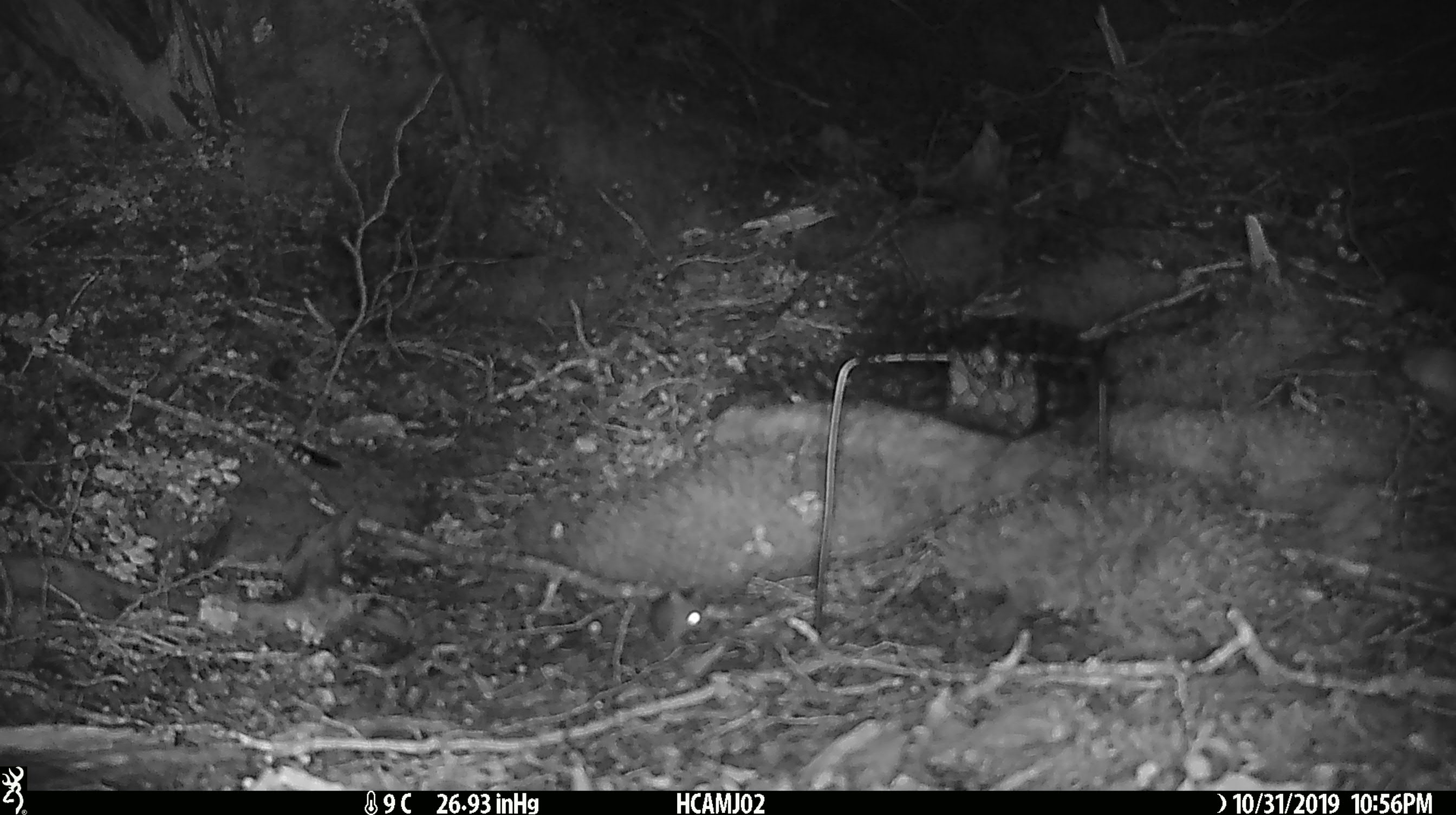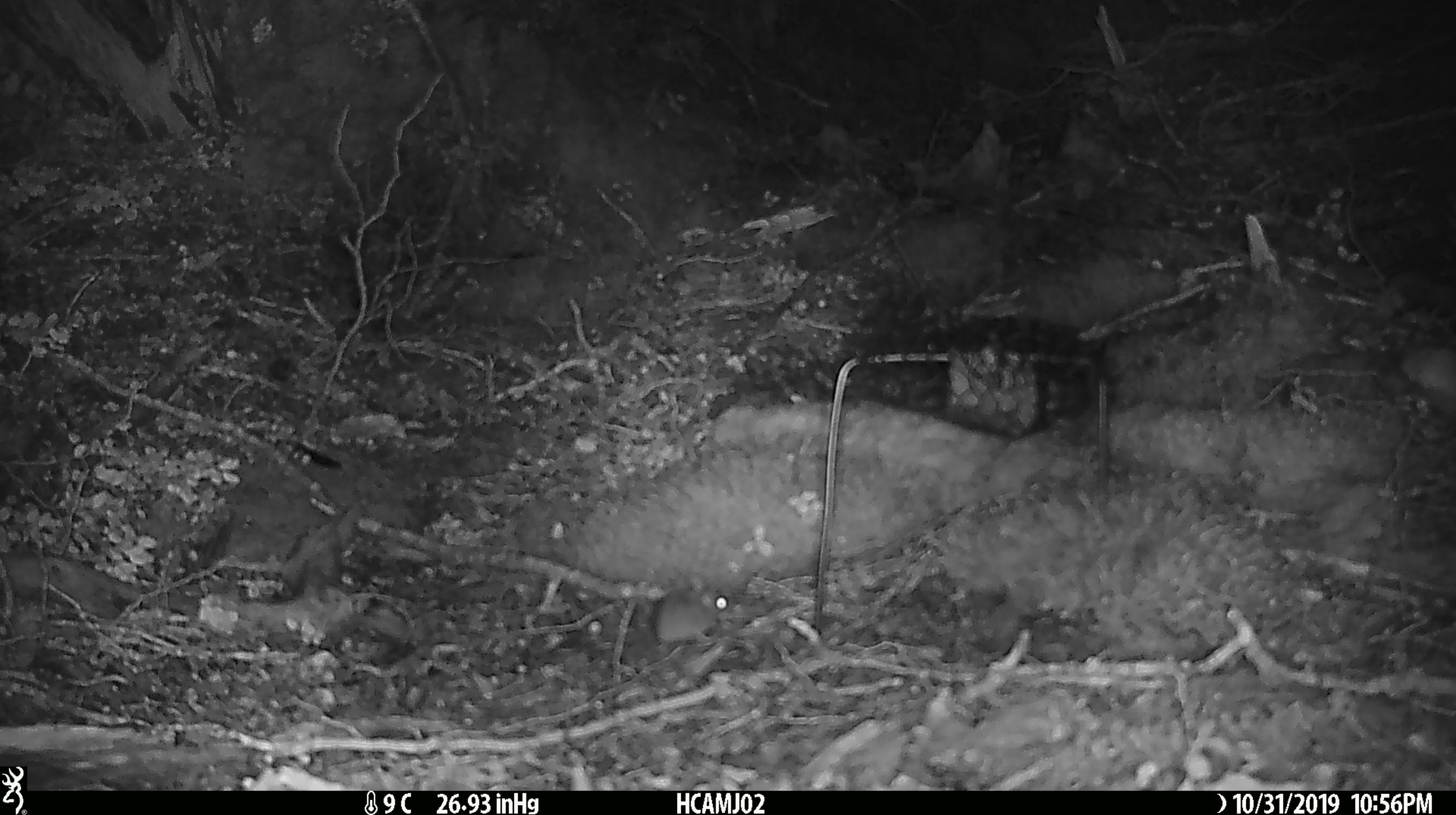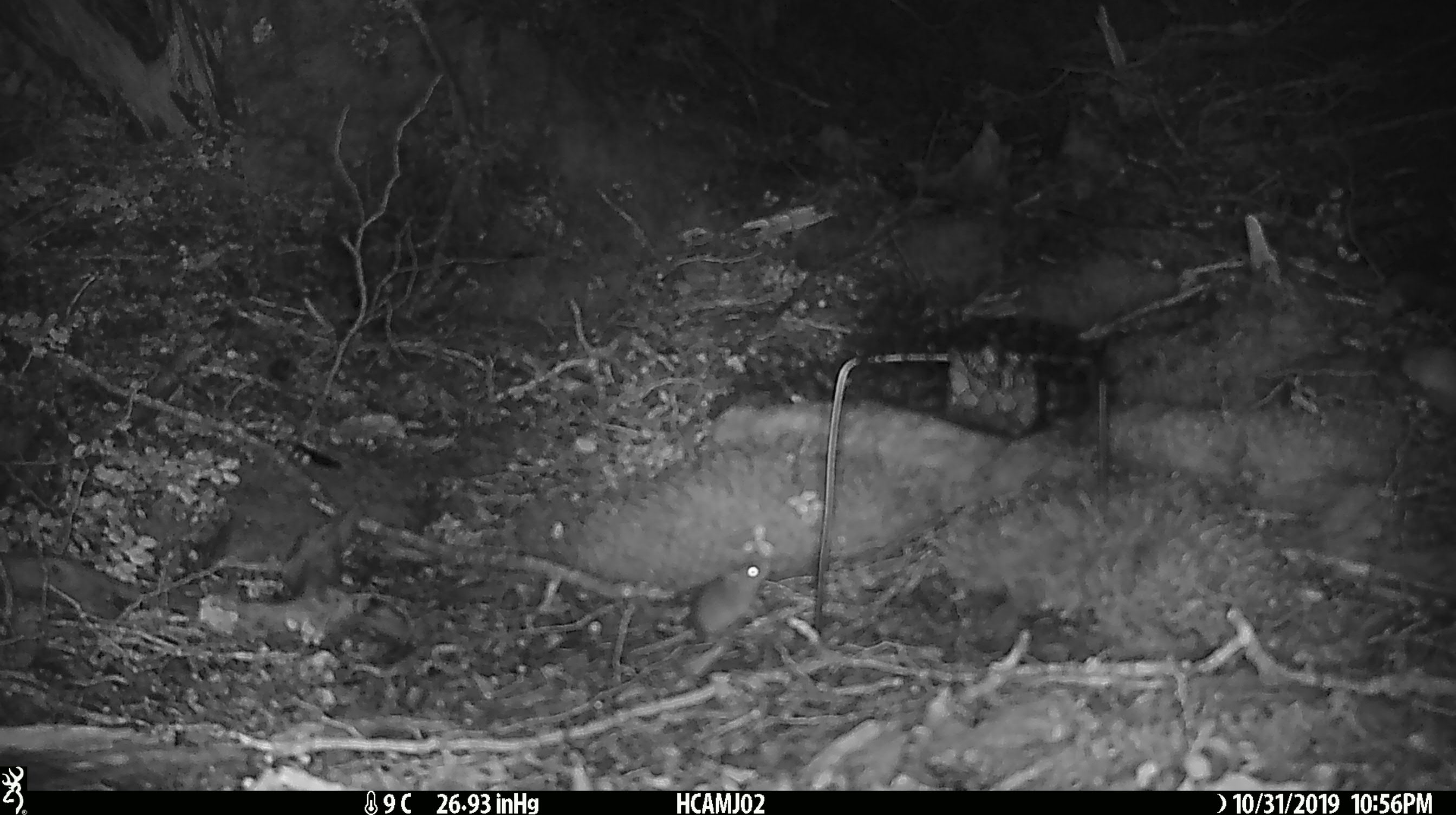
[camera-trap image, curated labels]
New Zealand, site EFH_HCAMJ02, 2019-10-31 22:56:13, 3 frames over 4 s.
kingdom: Animalia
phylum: Chordata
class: Mammalia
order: Rodentia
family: Muridae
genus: Mus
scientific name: Mus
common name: mouse